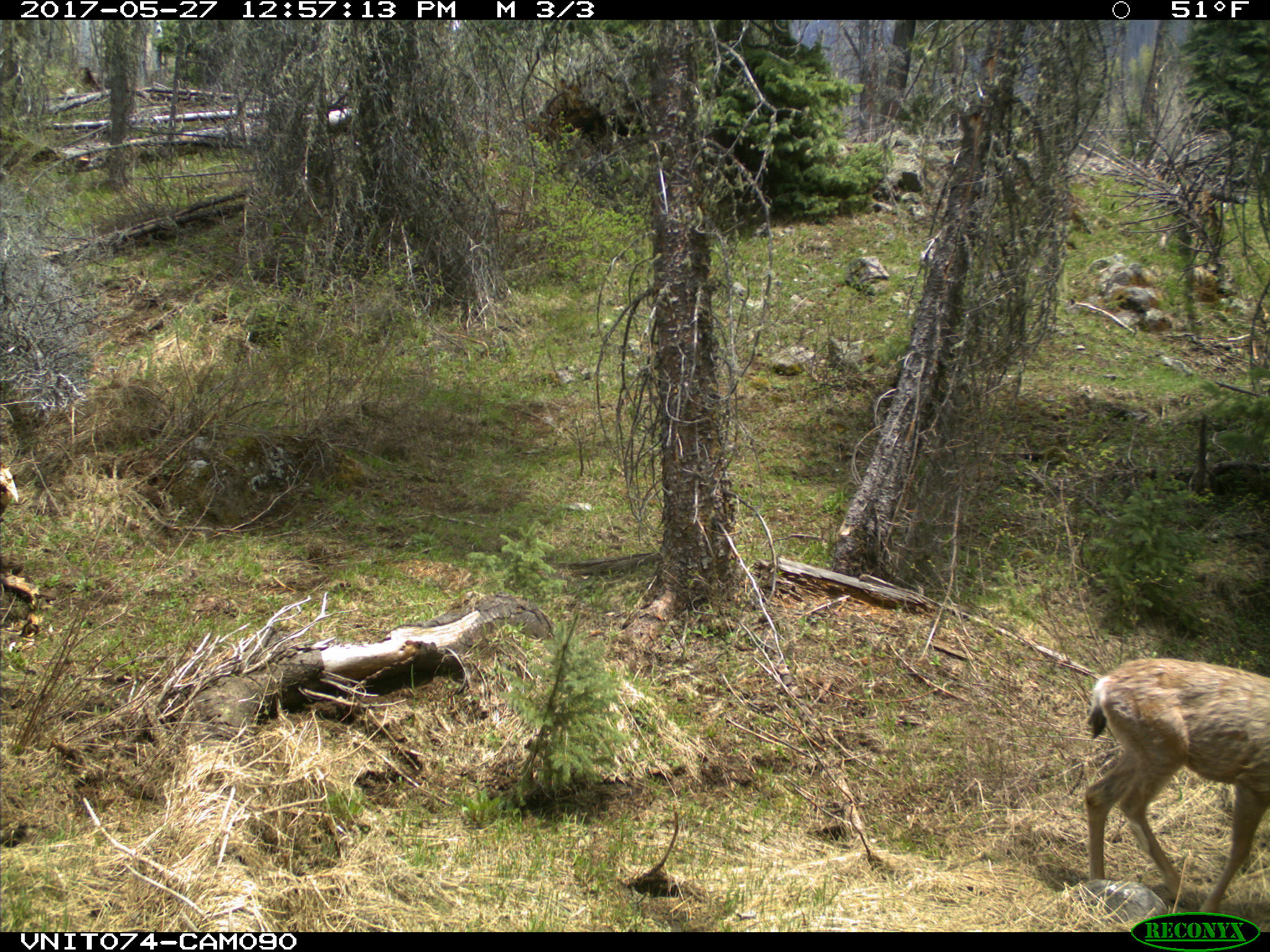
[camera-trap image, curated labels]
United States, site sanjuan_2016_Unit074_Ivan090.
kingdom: Animalia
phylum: Chordata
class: Mammalia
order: Artiodactyla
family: Cervidae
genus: Odocoileus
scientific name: Odocoileus hemionus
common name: mule deer